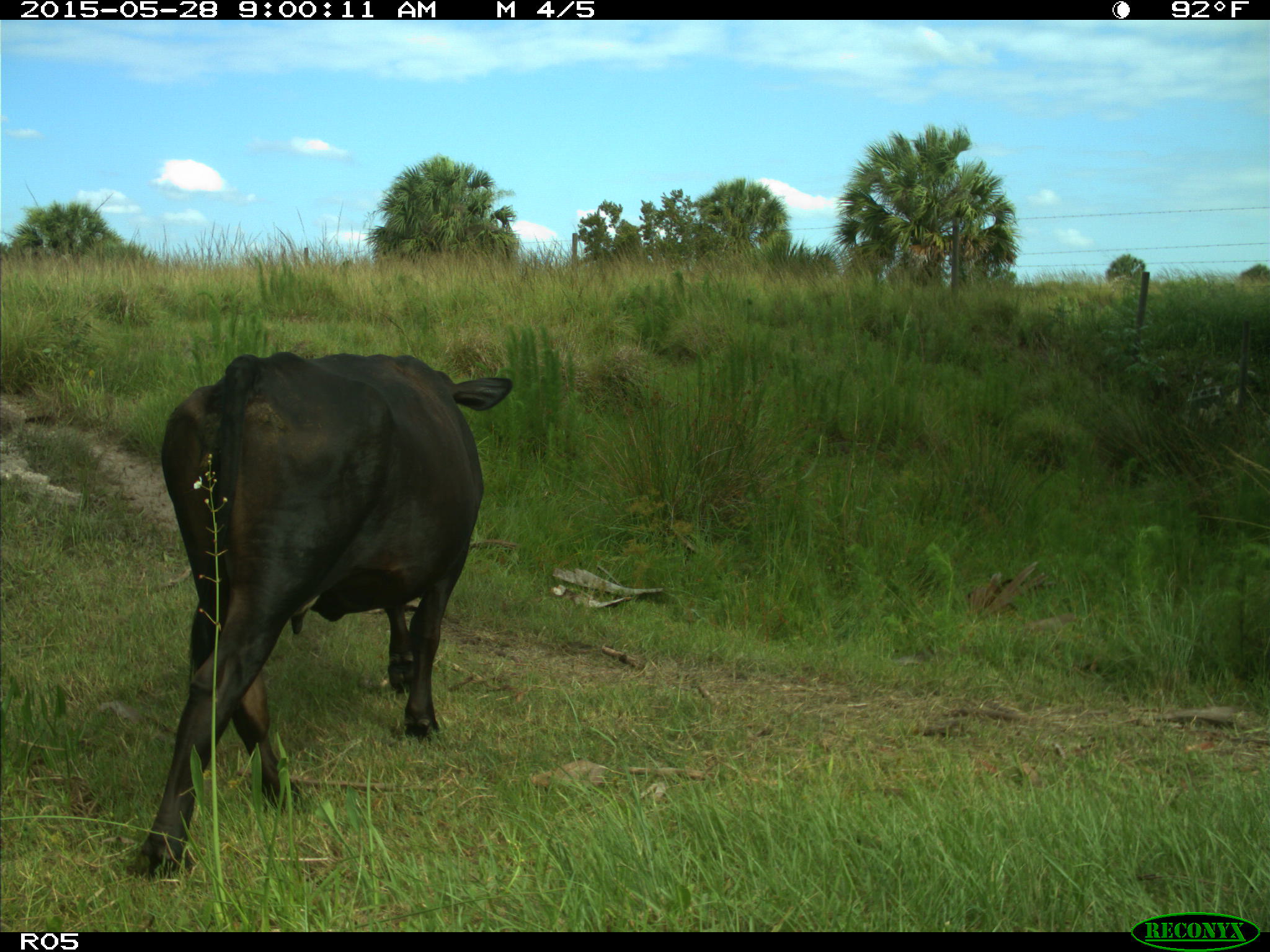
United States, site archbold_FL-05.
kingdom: Animalia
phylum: Chordata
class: Mammalia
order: Artiodactyla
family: Bovidae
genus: Bos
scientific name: Bos taurus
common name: domestic cow